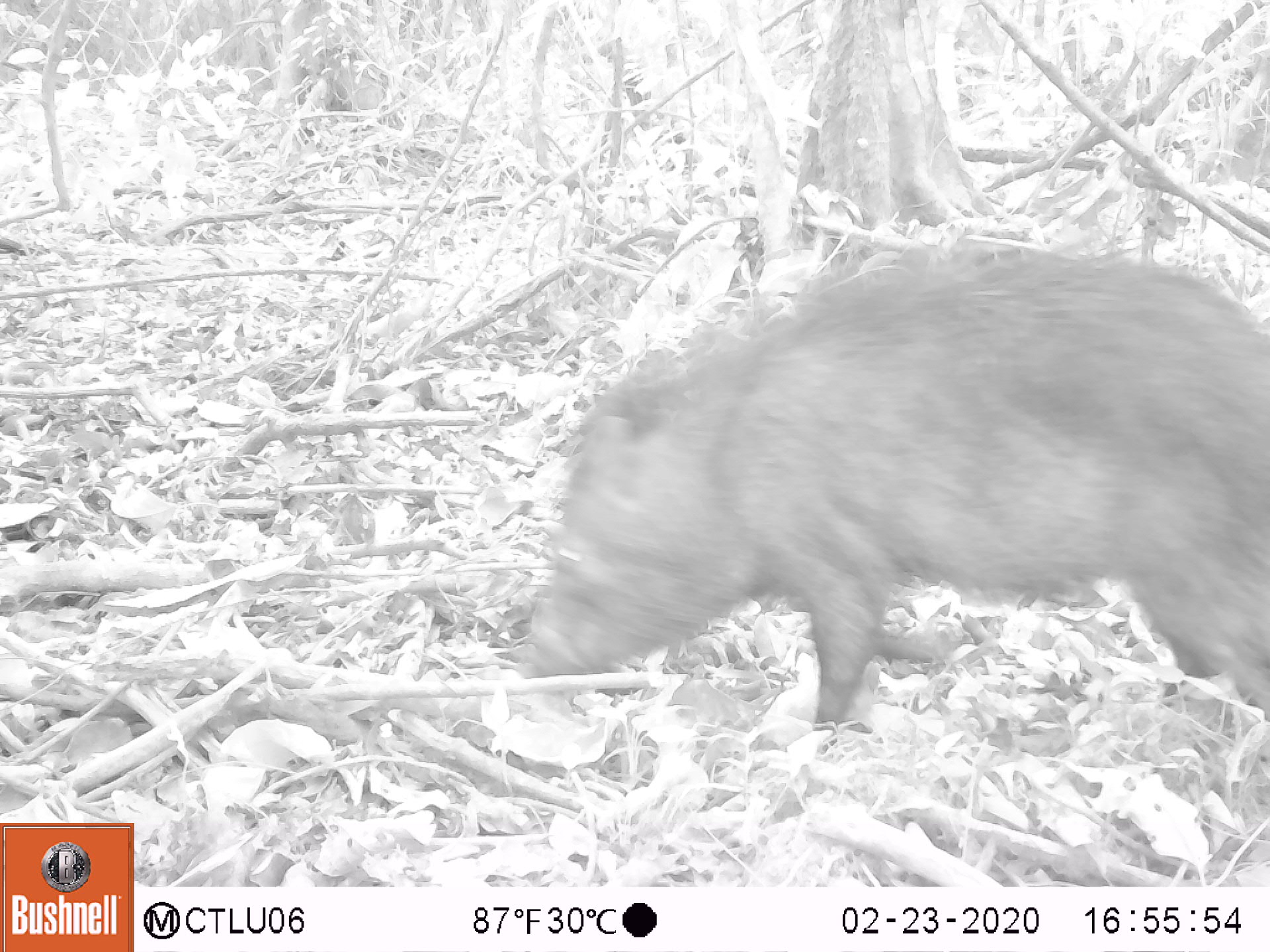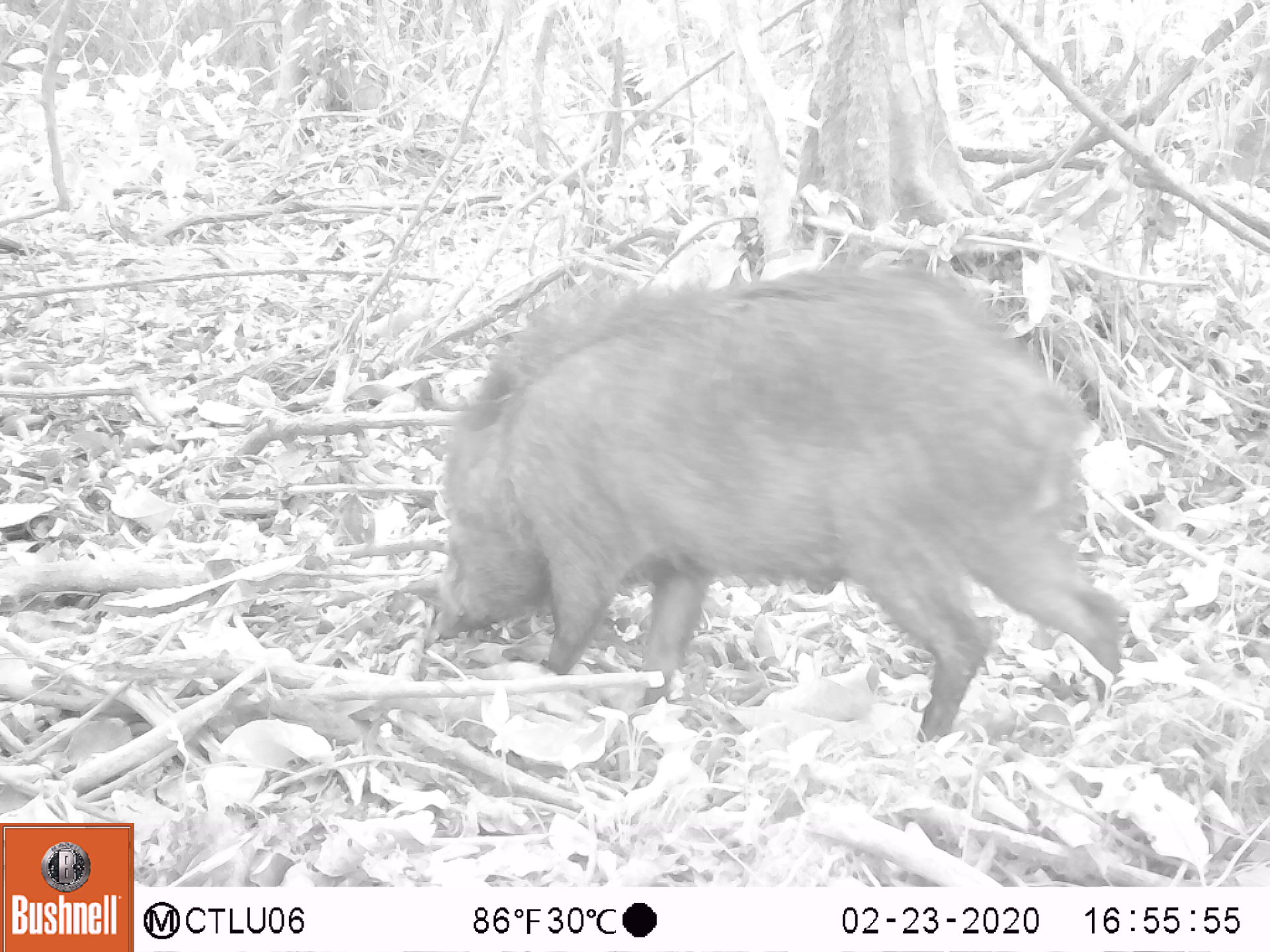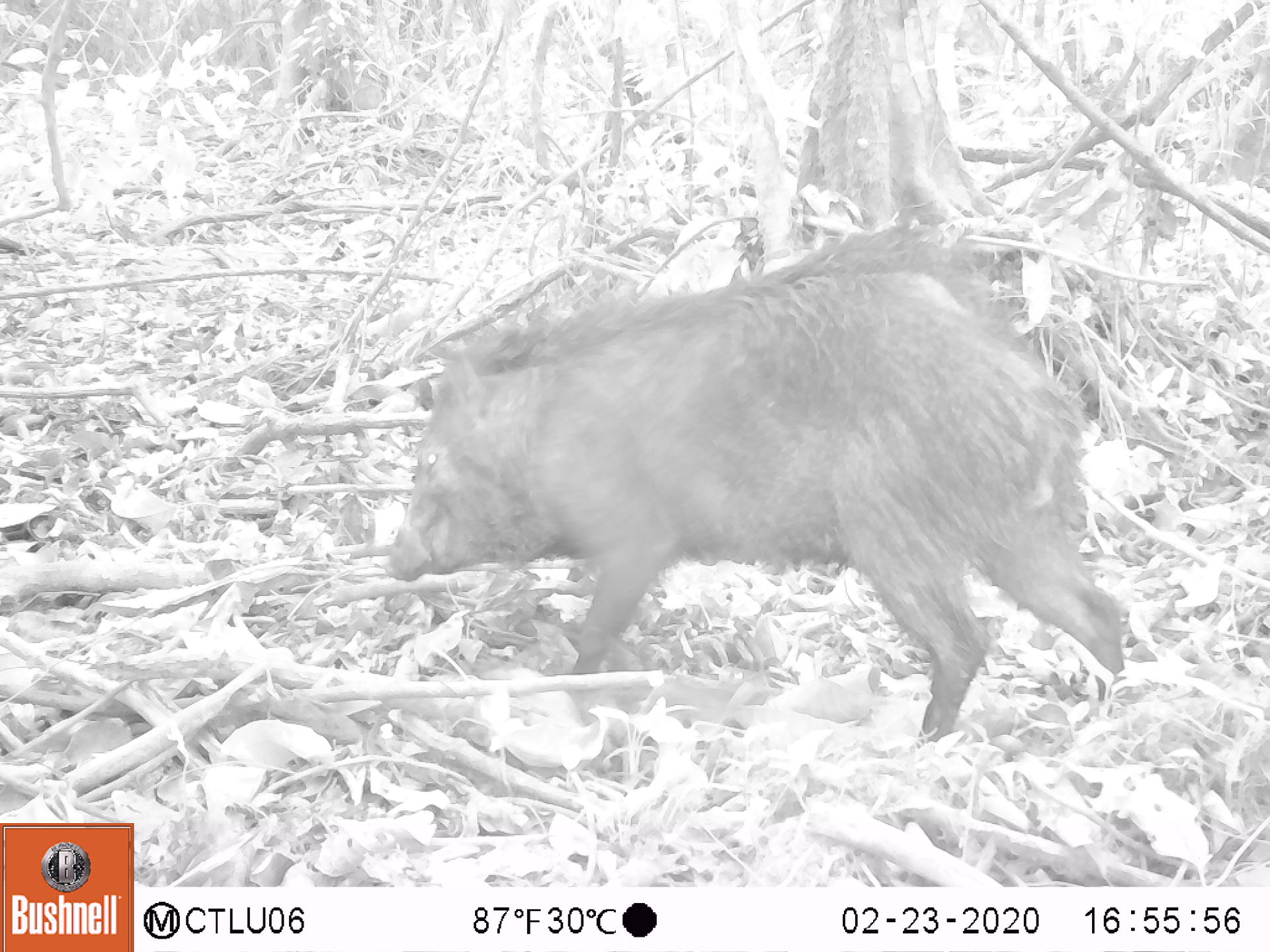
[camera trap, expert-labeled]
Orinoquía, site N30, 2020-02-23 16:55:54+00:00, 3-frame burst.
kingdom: Animalia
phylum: Chordata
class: Mammalia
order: Artiodactyla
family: Tayassuidae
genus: Pecari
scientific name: Pecari tajacu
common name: collared peccary